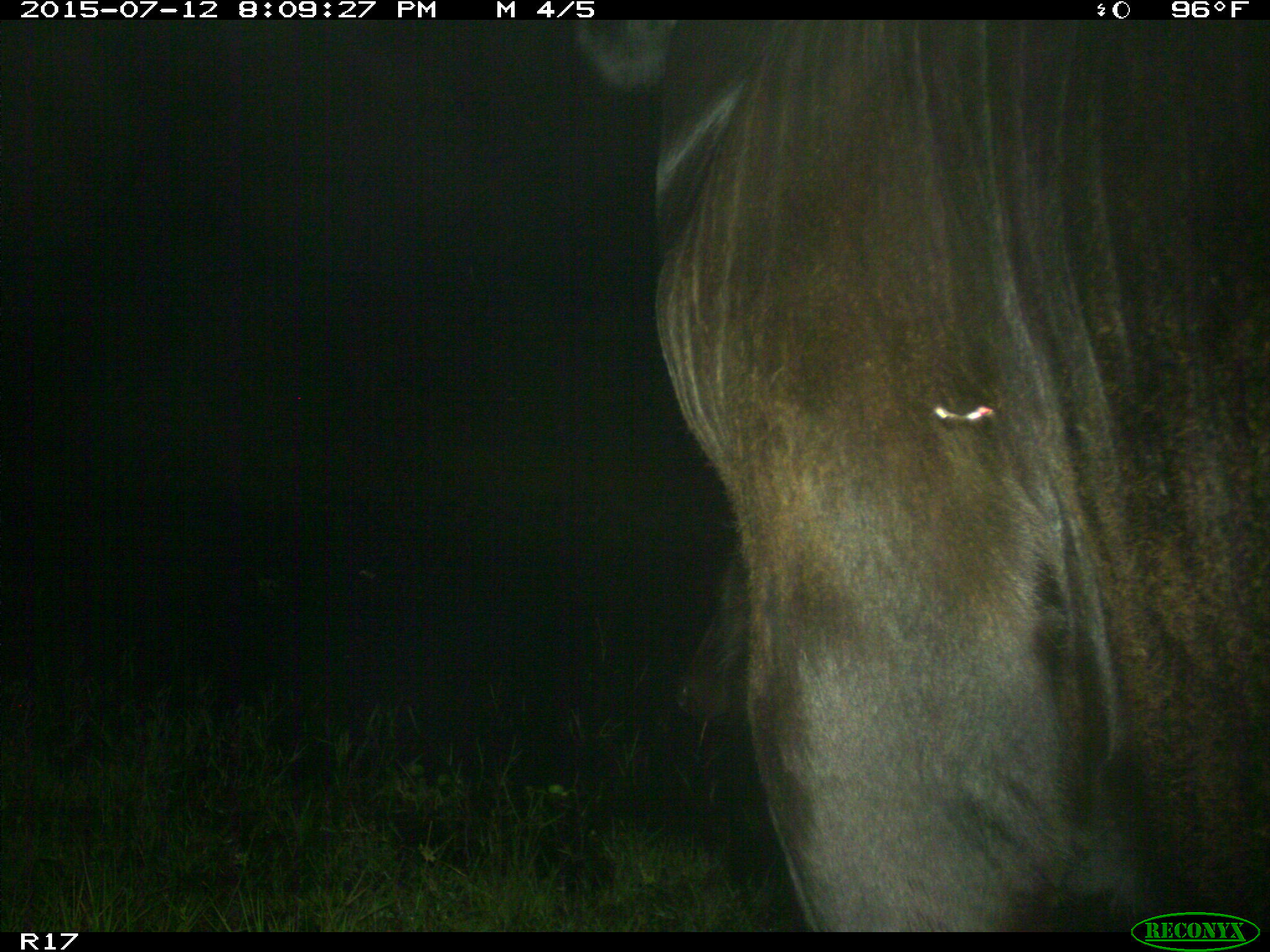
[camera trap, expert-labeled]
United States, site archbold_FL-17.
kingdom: Animalia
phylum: Chordata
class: Mammalia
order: Artiodactyla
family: Bovidae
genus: Bos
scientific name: Bos taurus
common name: domestic cow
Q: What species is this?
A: Bos taurus (domestic cow).